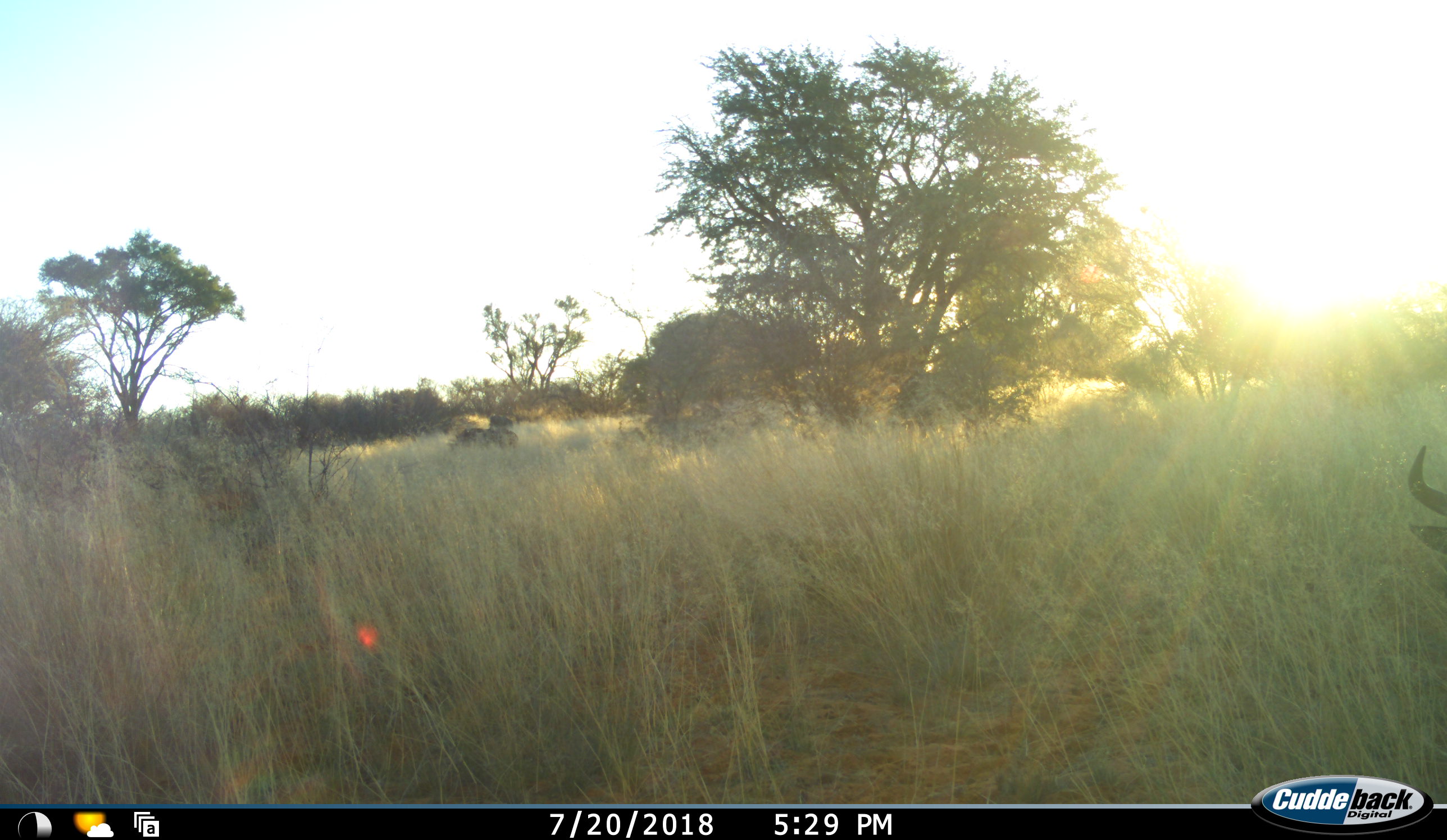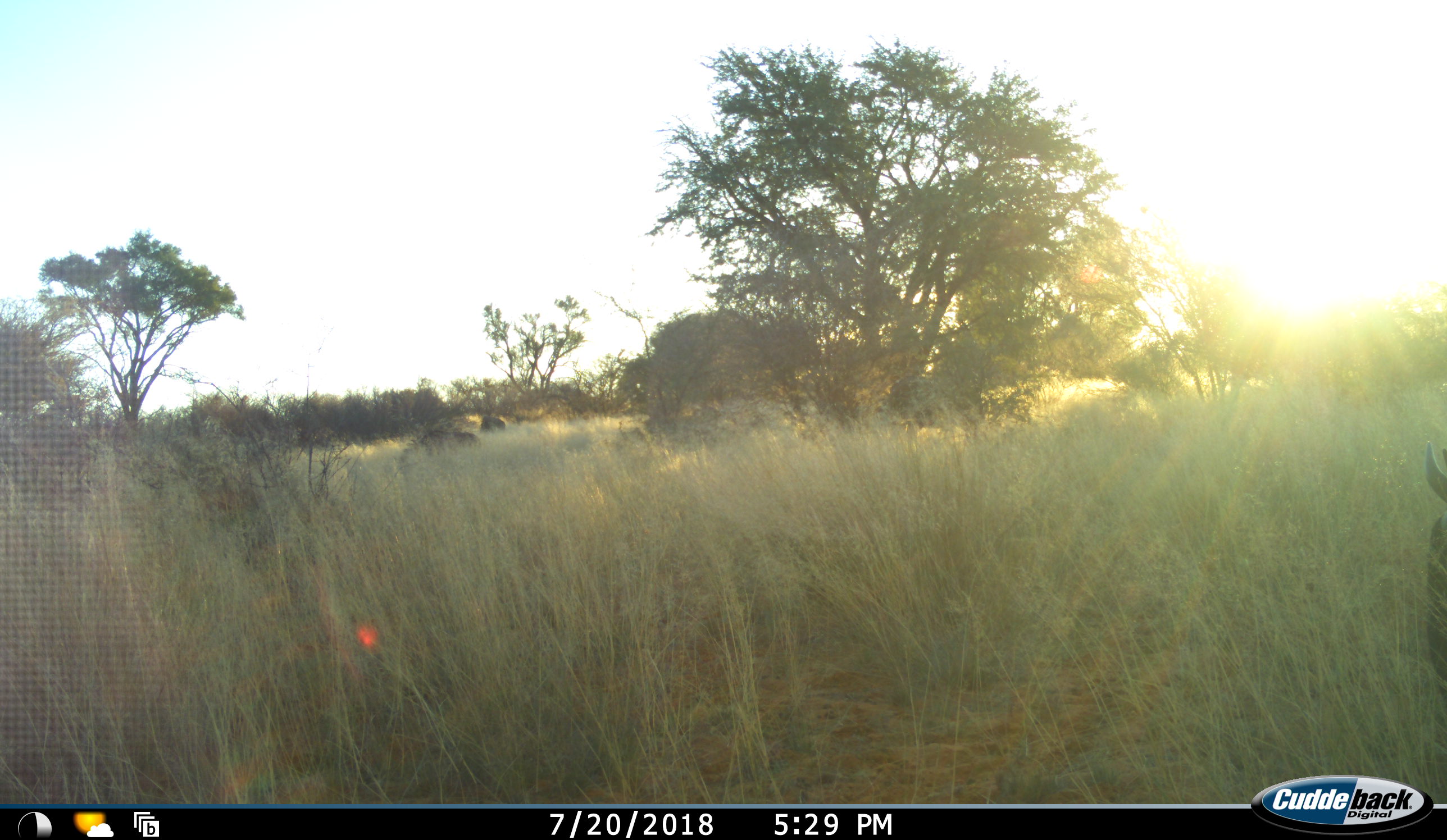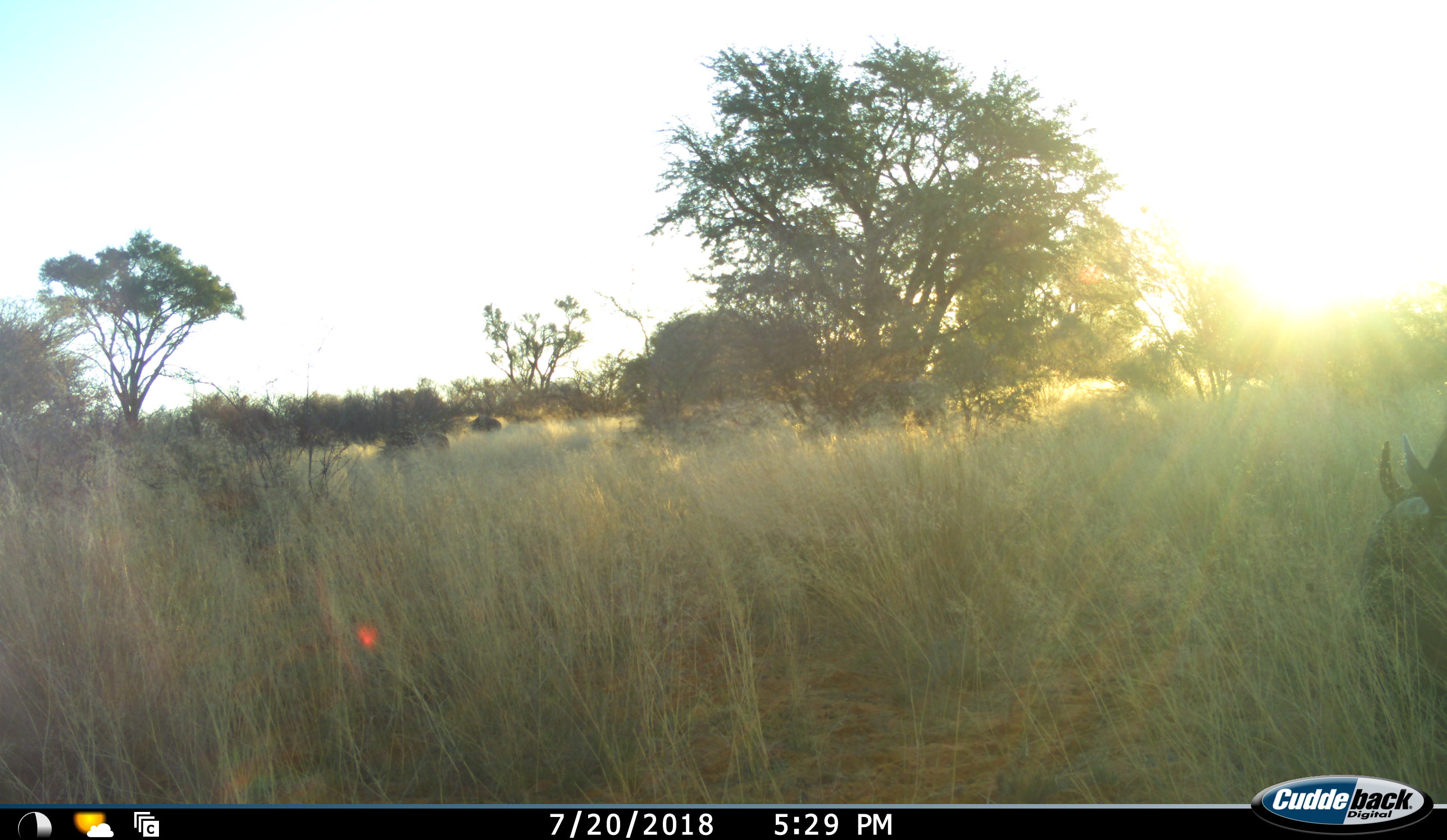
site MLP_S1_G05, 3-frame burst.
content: unidentified animal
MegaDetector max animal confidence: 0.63